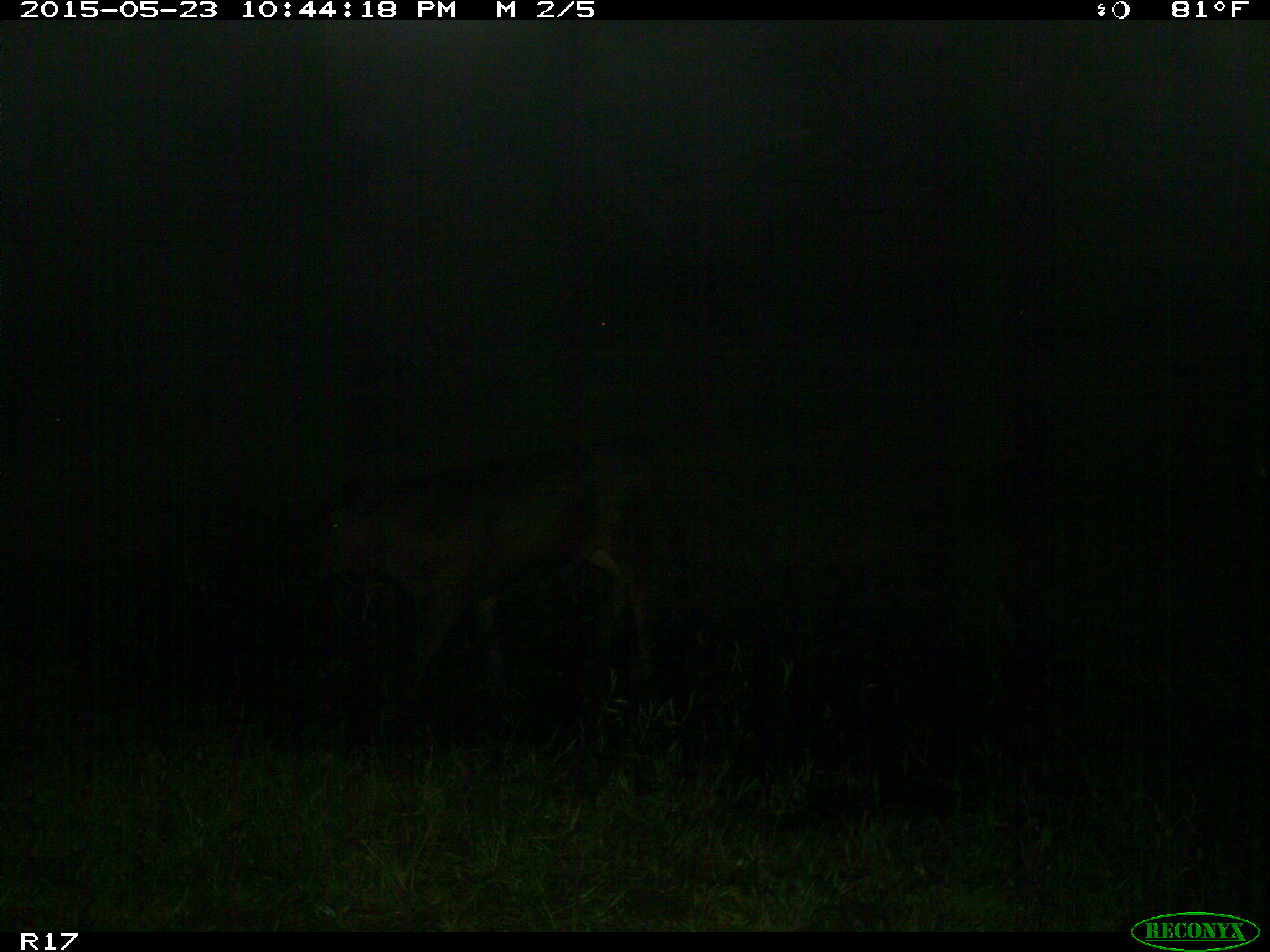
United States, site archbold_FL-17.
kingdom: Animalia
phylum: Chordata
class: Mammalia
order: Artiodactyla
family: Bovidae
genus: Bos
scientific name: Bos taurus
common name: domestic cow